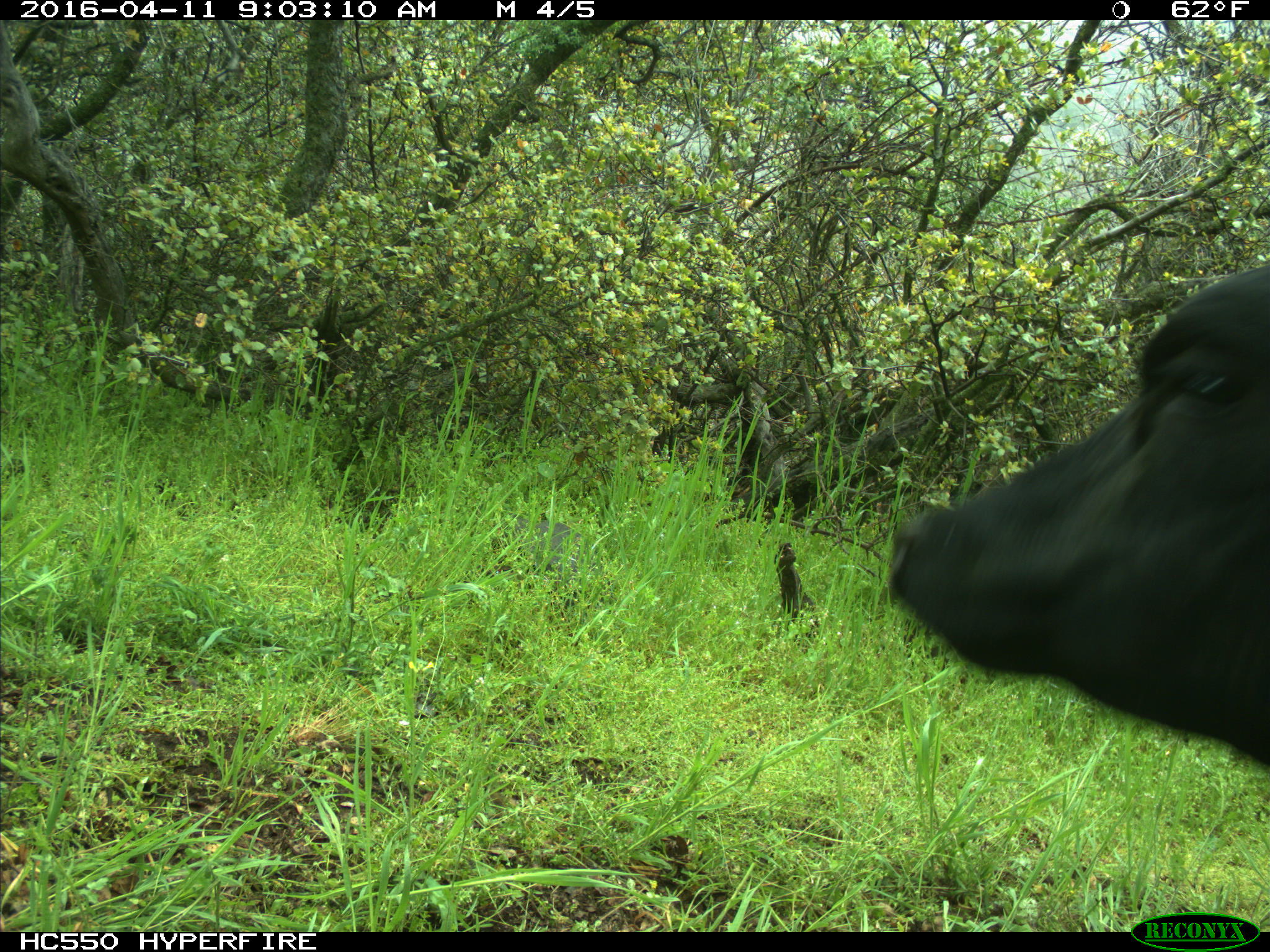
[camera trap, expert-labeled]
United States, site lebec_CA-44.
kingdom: Animalia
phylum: Chordata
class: Mammalia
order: Artiodactyla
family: Bovidae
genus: Bos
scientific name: Bos taurus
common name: domestic cow